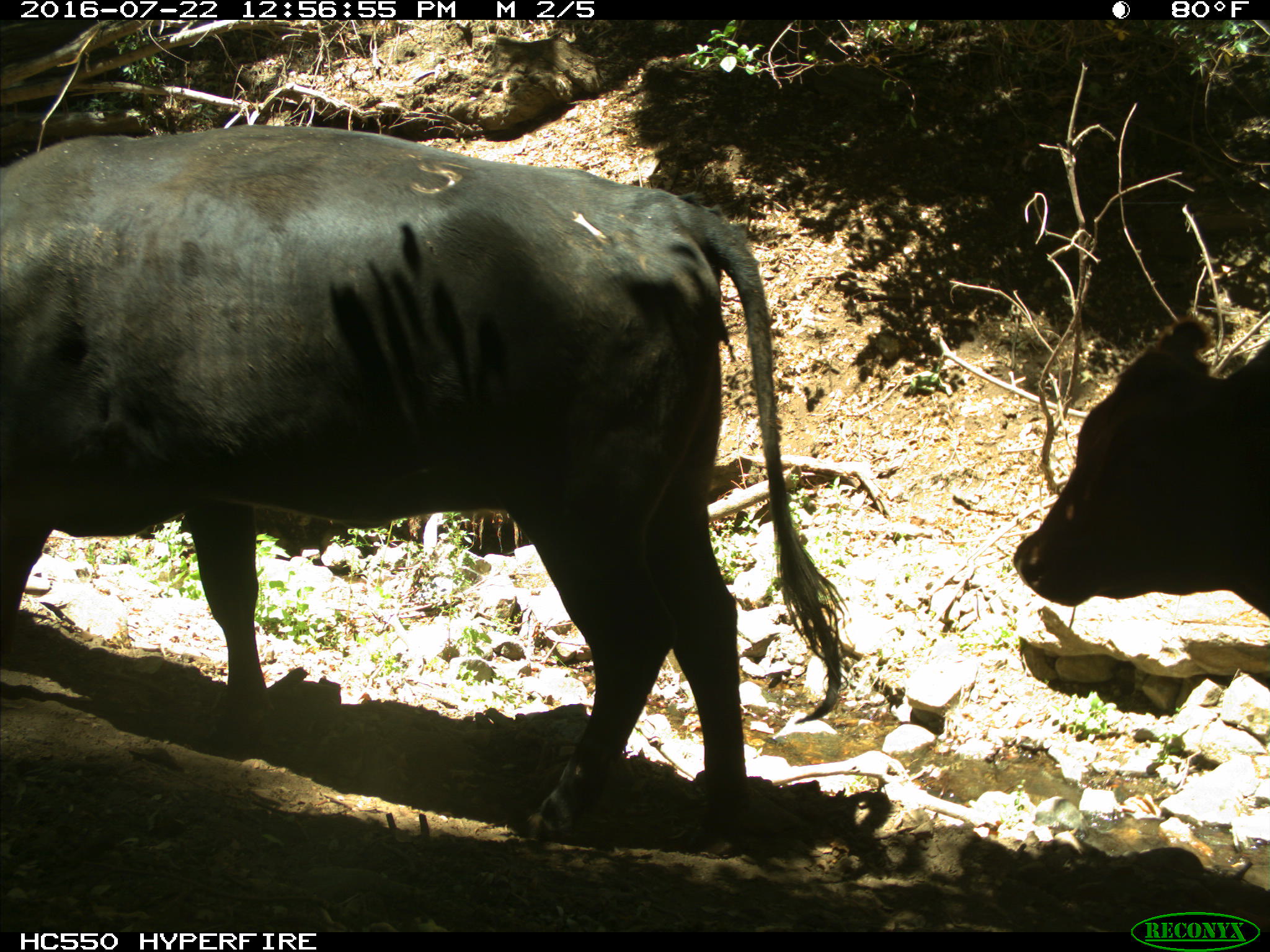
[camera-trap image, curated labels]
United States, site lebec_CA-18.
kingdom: Animalia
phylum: Chordata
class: Mammalia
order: Artiodactyla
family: Bovidae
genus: Bos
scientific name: Bos taurus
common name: domestic cow